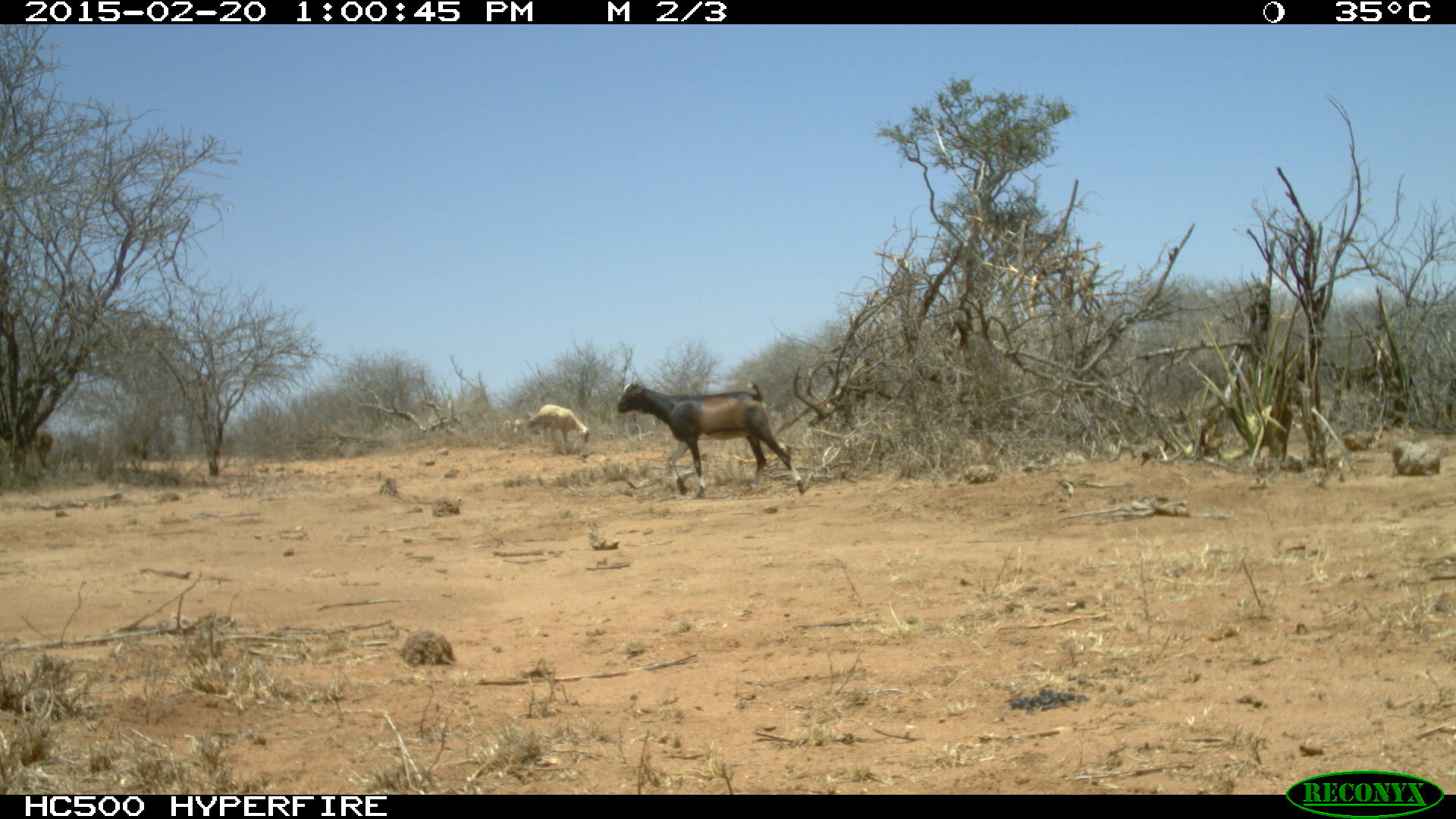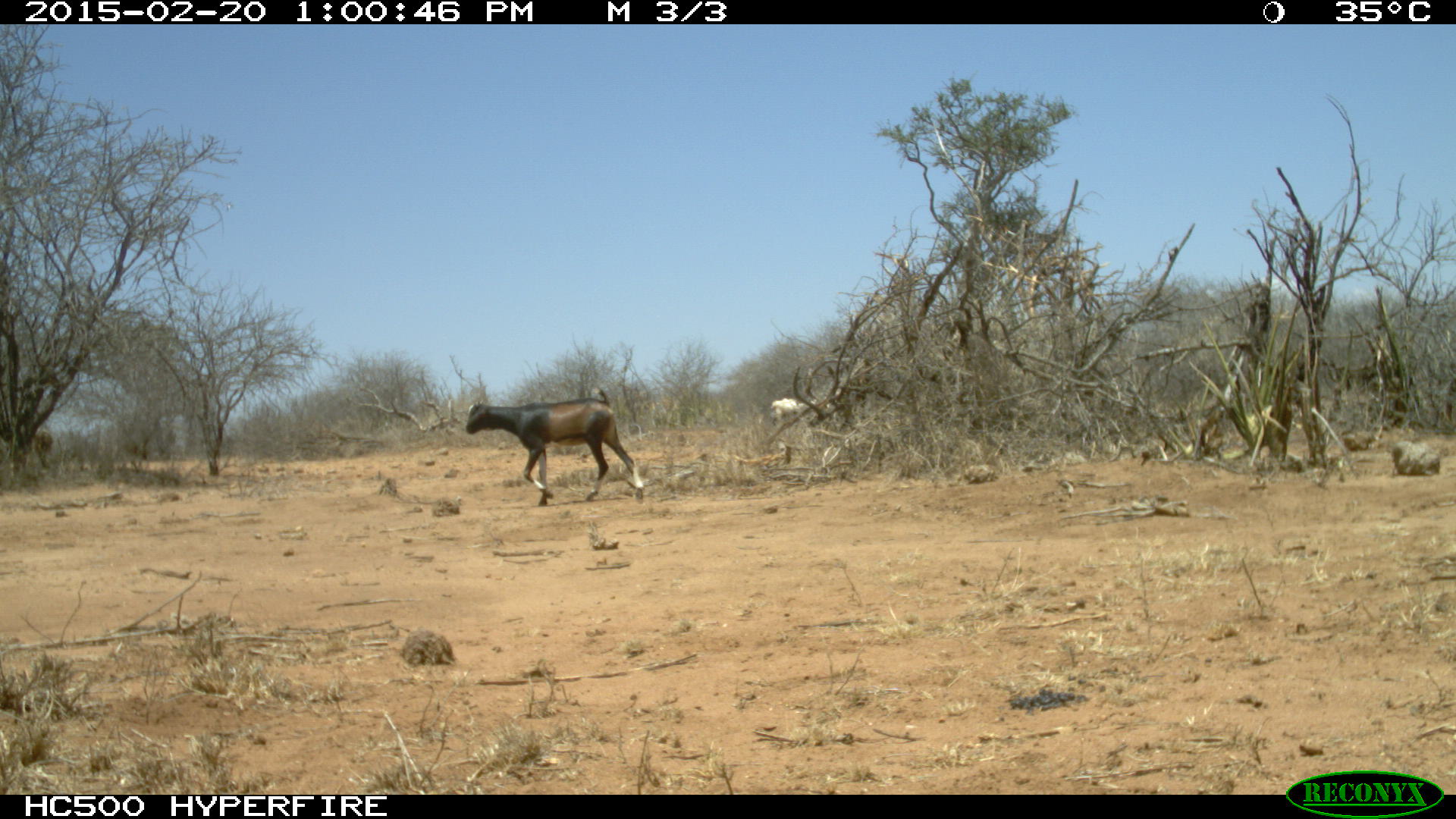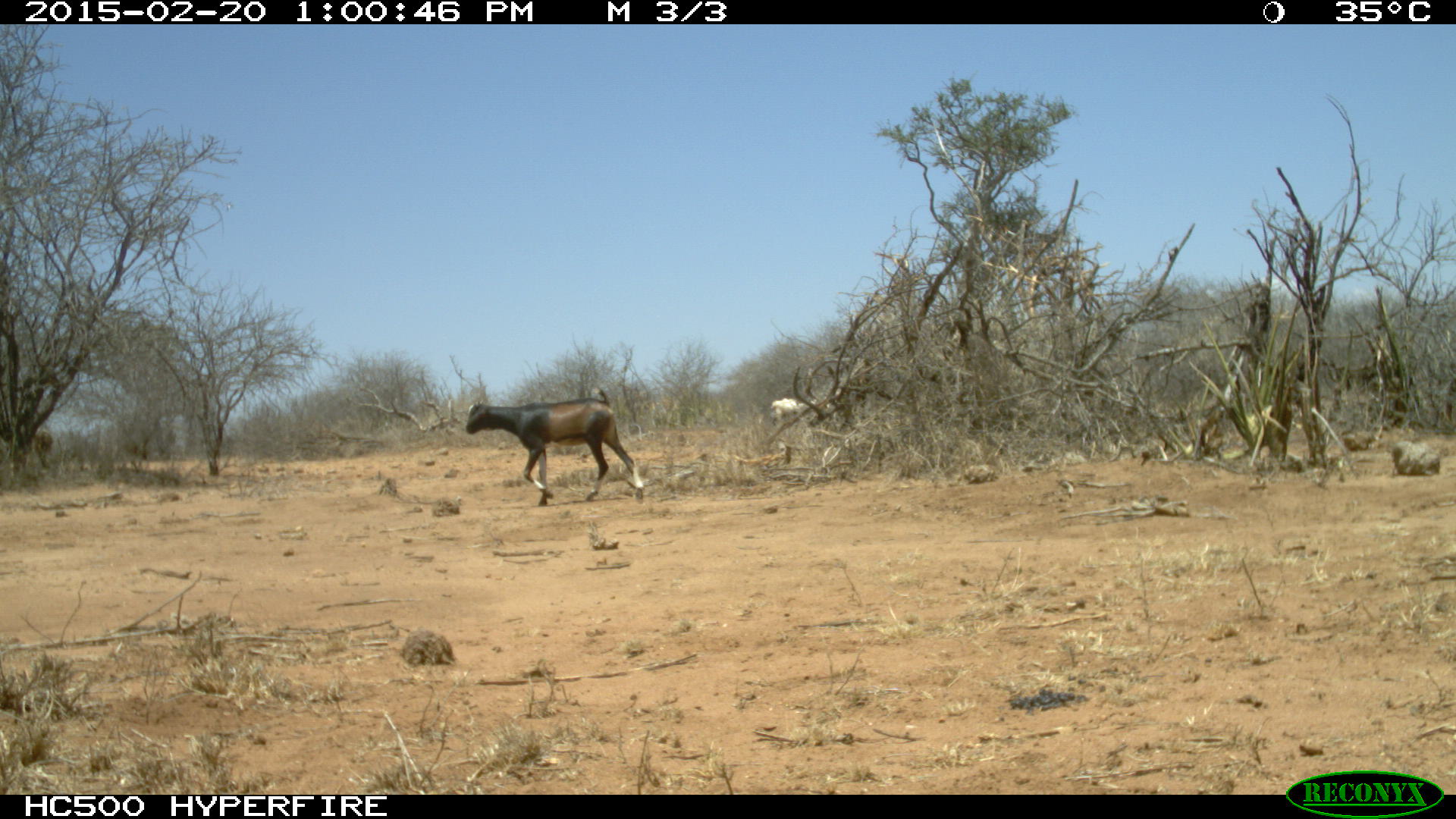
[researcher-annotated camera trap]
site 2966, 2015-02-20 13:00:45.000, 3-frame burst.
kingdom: Animalia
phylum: Chordata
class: Mammalia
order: Artiodactyla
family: Bovidae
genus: Capra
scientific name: Capra aegagrus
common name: wild goat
Capra aegagrus (wild goat), count 1.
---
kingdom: Animalia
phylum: Chordata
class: Mammalia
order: Artiodactyla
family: Bovidae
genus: Ovis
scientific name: Ovis aries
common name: domestic sheep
Ovis aries (domestic sheep), count 7.